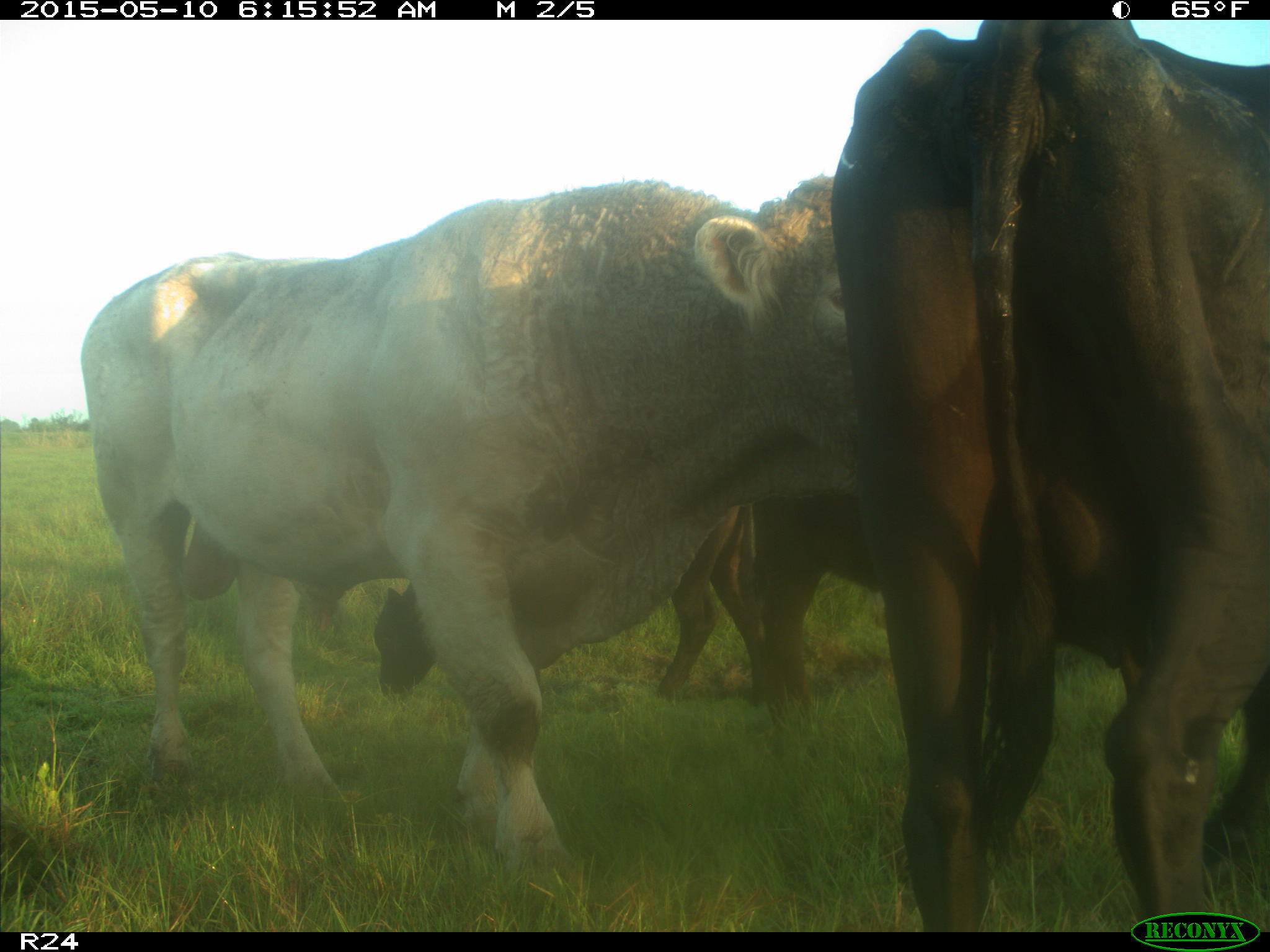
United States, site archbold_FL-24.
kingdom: Animalia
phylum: Chordata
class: Mammalia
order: Artiodactyla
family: Bovidae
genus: Bos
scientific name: Bos taurus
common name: domestic cow